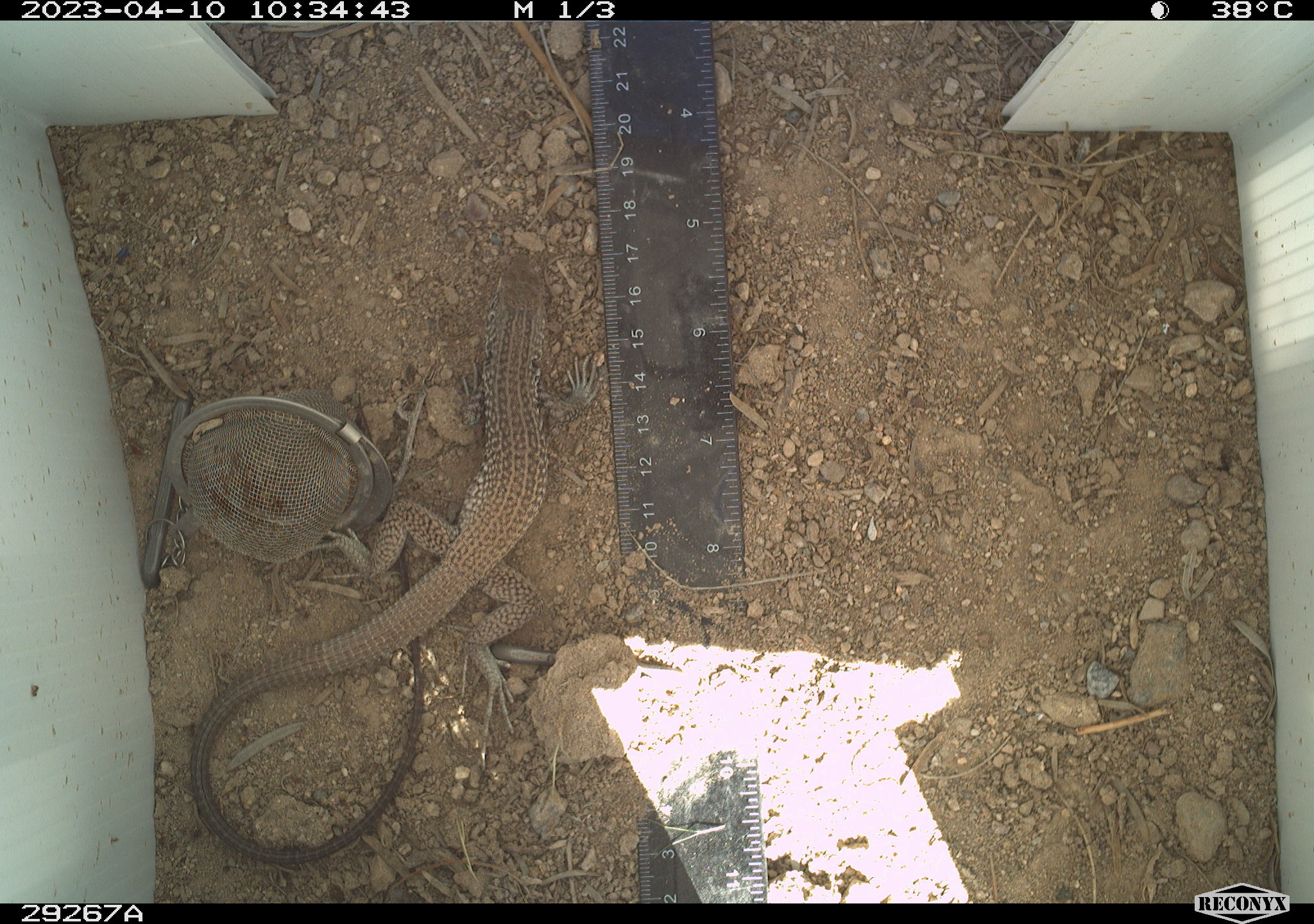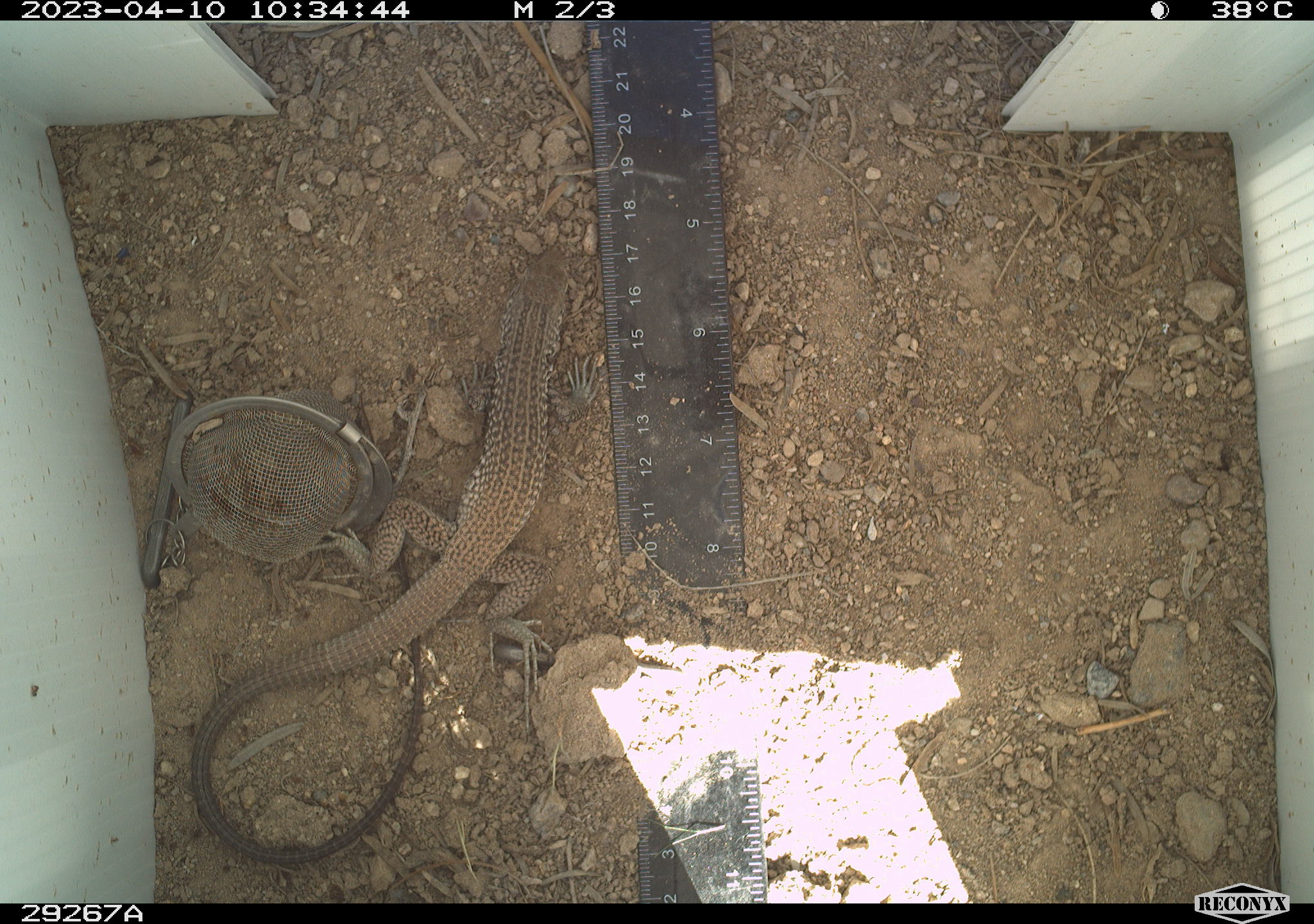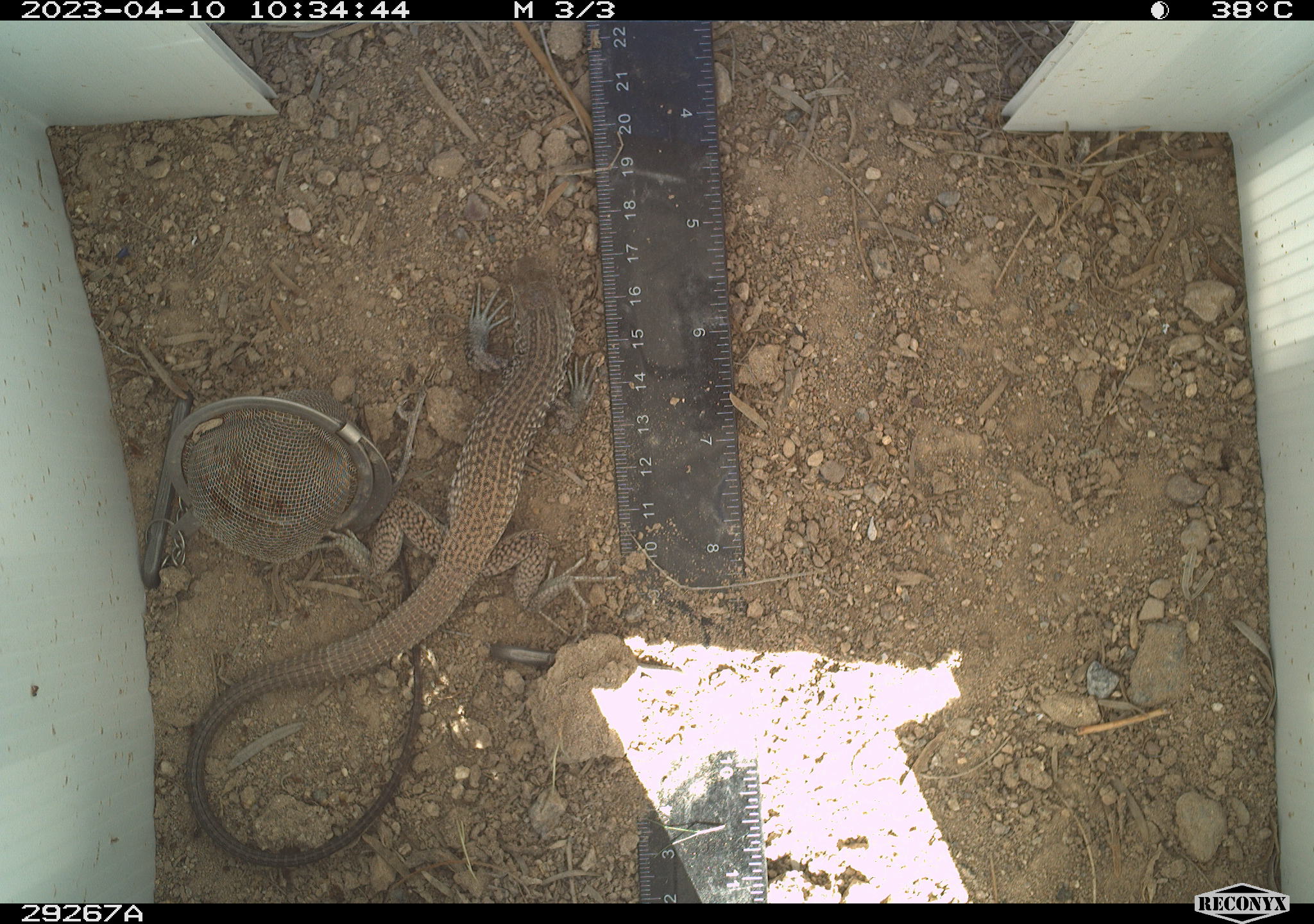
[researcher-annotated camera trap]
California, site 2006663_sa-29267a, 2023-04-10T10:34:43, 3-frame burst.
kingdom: Animalia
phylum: Chordata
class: Reptilia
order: Squamata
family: Teiidae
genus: Aspidoscelis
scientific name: Aspidoscelis tigris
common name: western whiptail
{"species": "western whiptail (Aspidoscelis tigris)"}